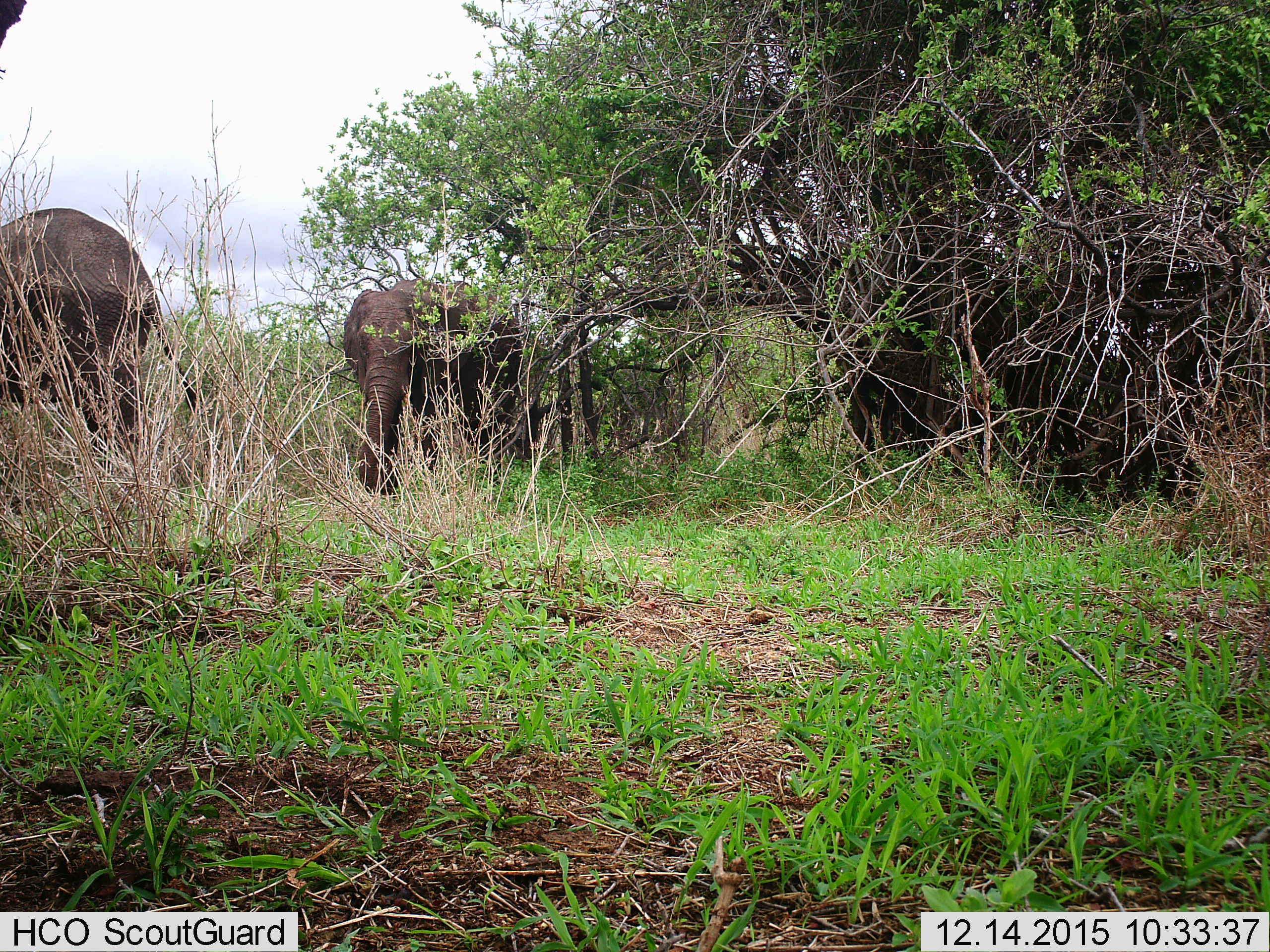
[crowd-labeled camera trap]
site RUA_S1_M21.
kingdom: Animalia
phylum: Chordata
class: Mammalia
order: Proboscidea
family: Elephantidae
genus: Loxodonta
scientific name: Loxodonta africana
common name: african bush elephant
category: elephant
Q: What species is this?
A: Elephant (african bush elephant) (Loxodonta africana).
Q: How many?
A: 2.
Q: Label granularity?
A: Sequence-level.